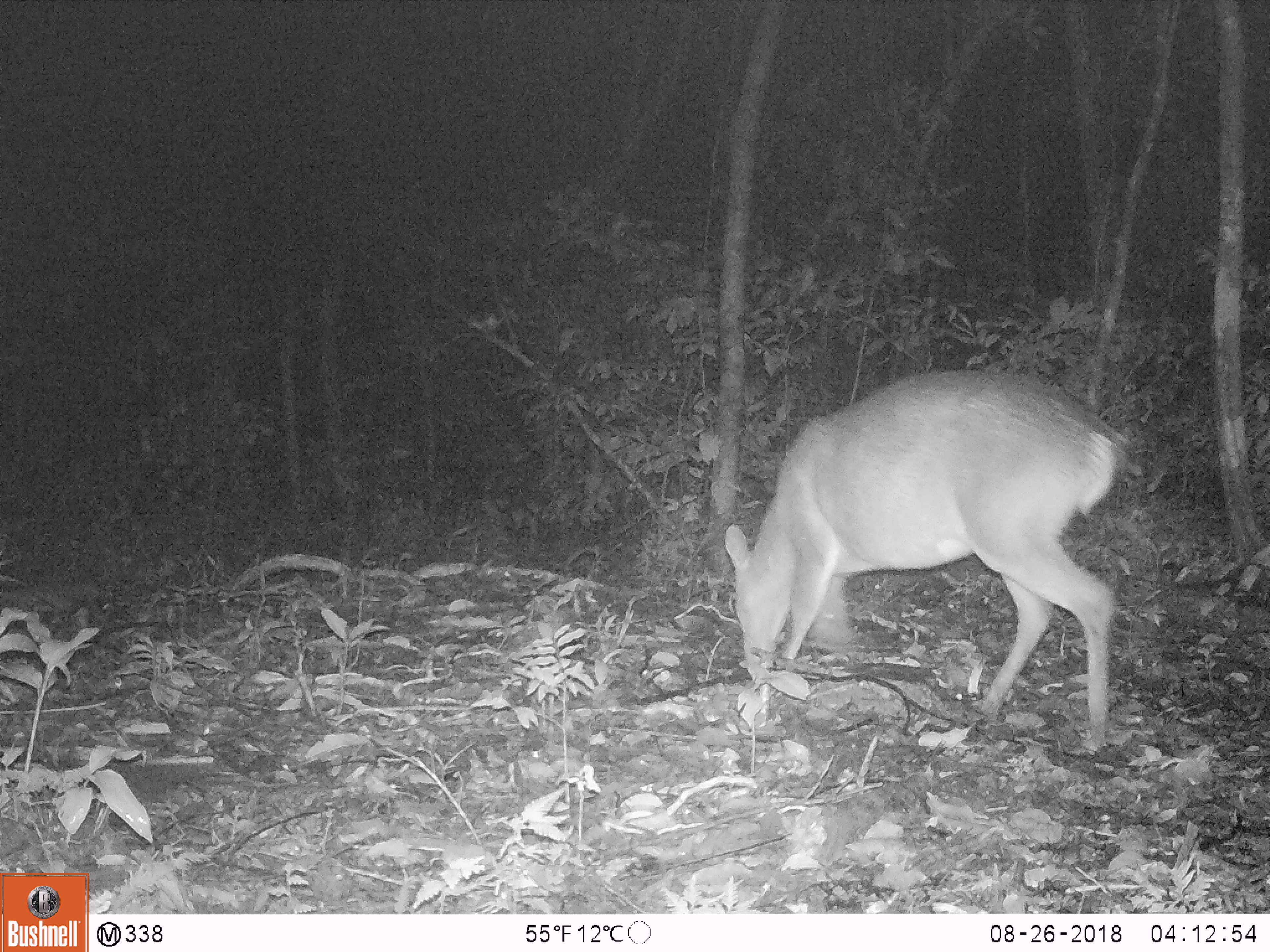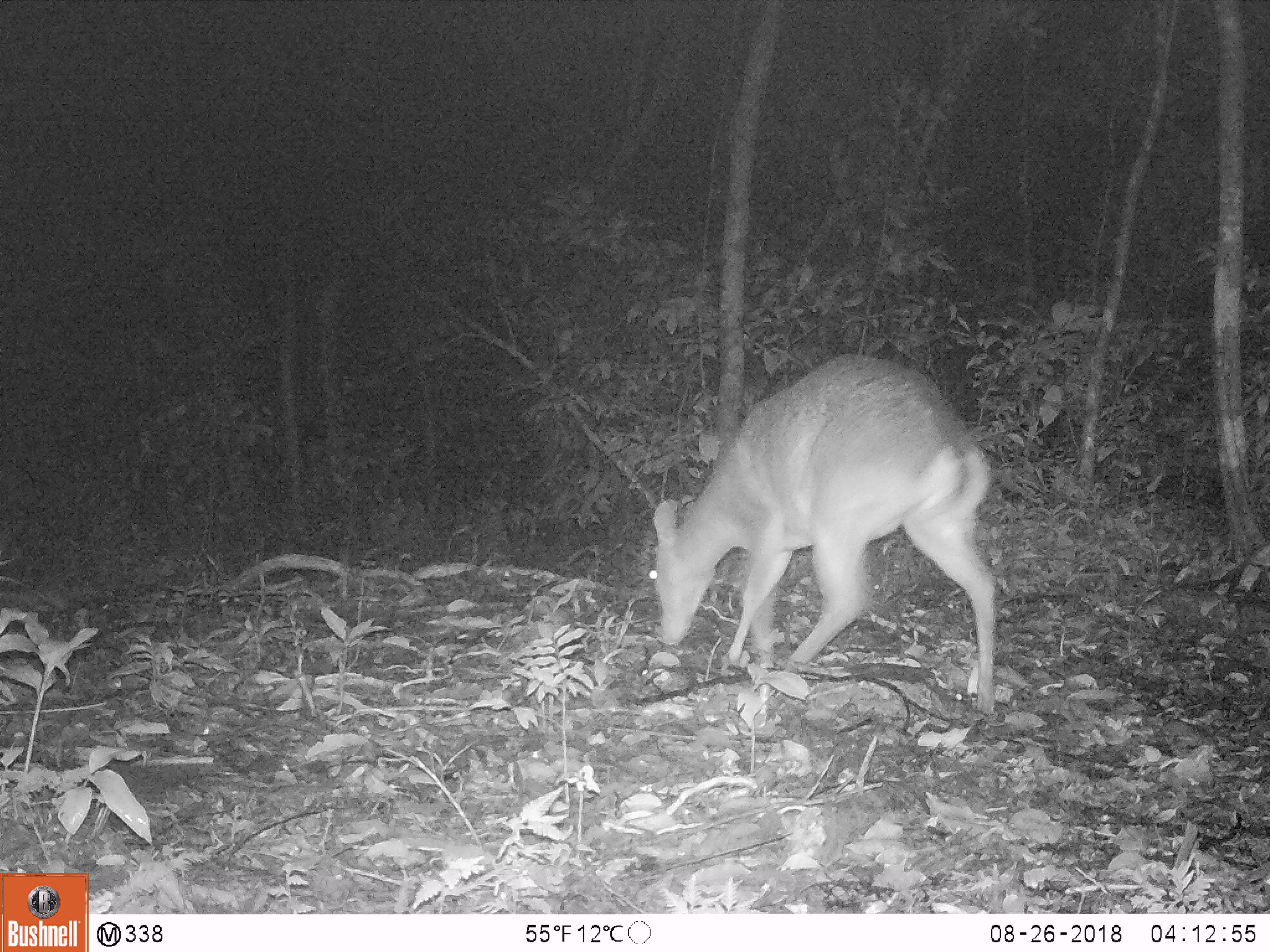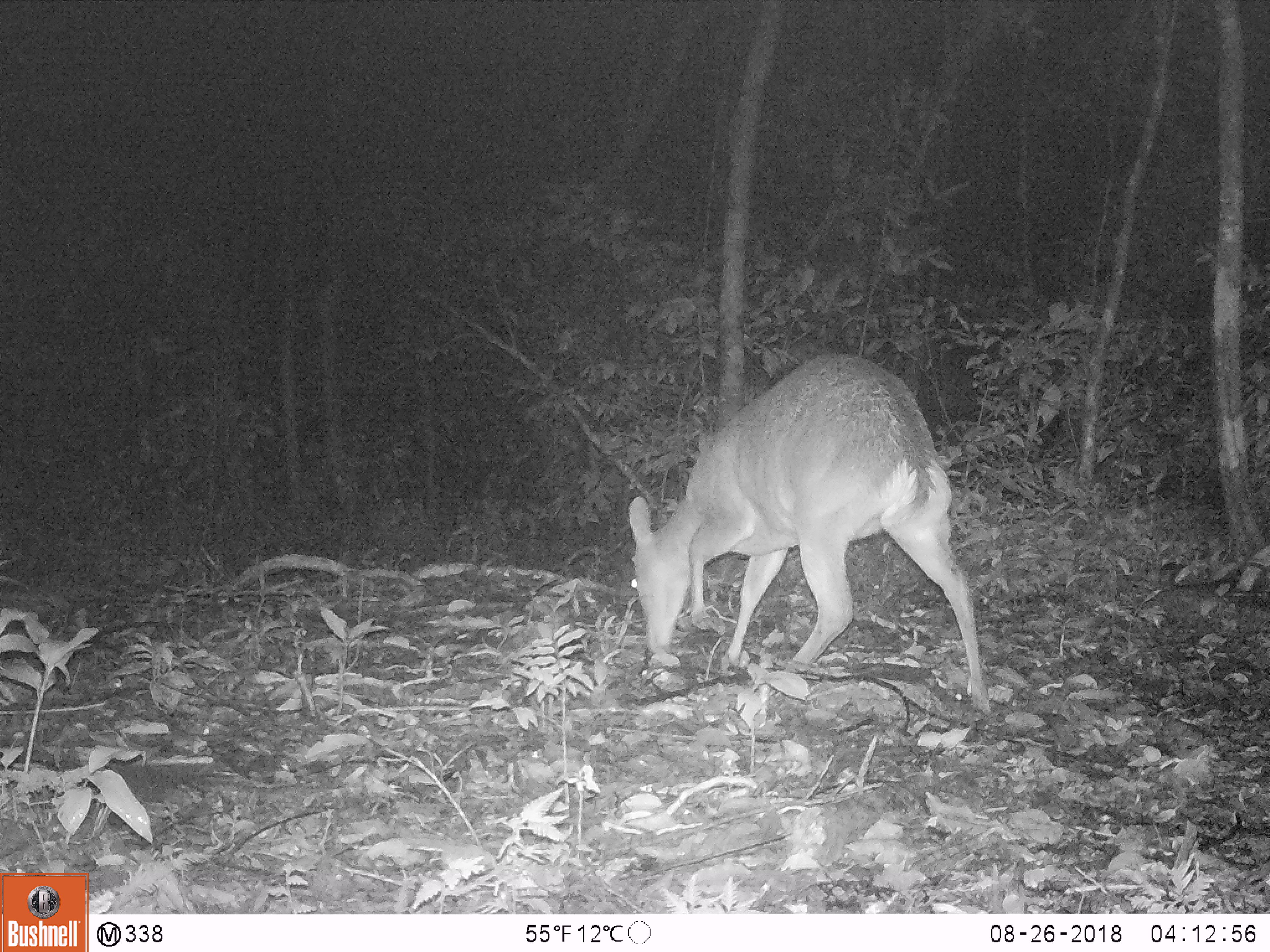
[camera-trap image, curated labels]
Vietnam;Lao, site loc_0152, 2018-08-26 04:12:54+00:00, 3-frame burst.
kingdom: Animalia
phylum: Chordata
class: Mammalia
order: Artiodactyla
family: Cervidae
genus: Muntiacus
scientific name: Muntiacus vuquangensis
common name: large-antlered muntjac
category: large antlered muntjac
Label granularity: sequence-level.